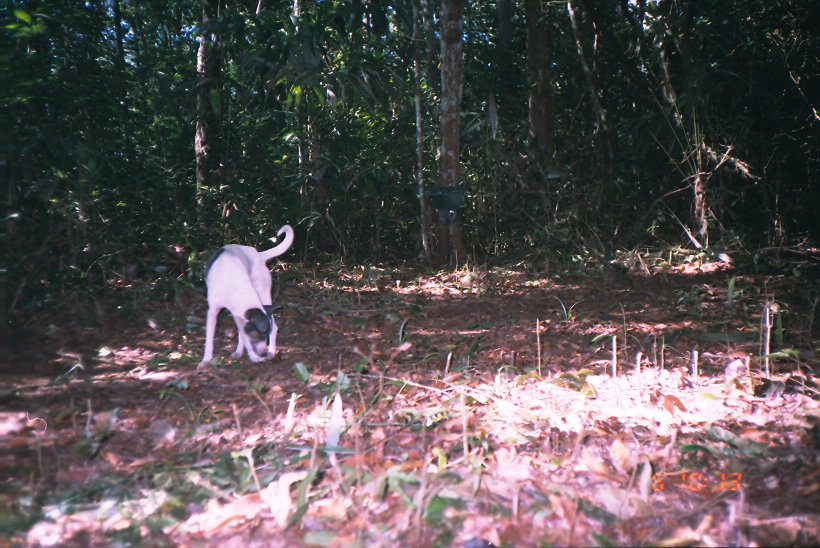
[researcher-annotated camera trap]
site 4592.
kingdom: Animalia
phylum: Chordata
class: Mammalia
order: Carnivora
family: Canidae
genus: Canis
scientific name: Canis familiaris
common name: domestic dog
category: canis lupus